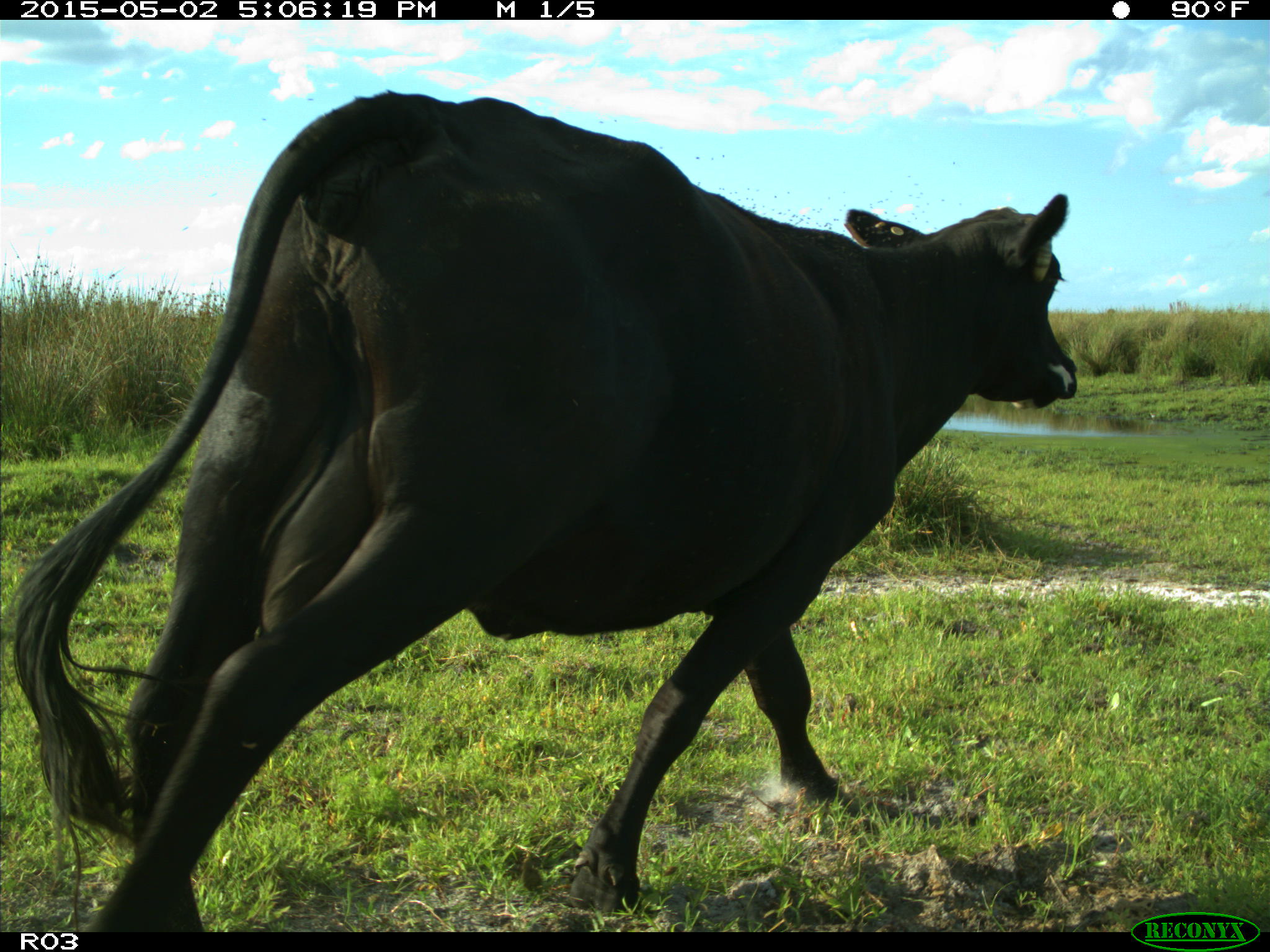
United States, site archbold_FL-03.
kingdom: Animalia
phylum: Chordata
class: Mammalia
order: Artiodactyla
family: Bovidae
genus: Bos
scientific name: Bos taurus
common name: domestic cow